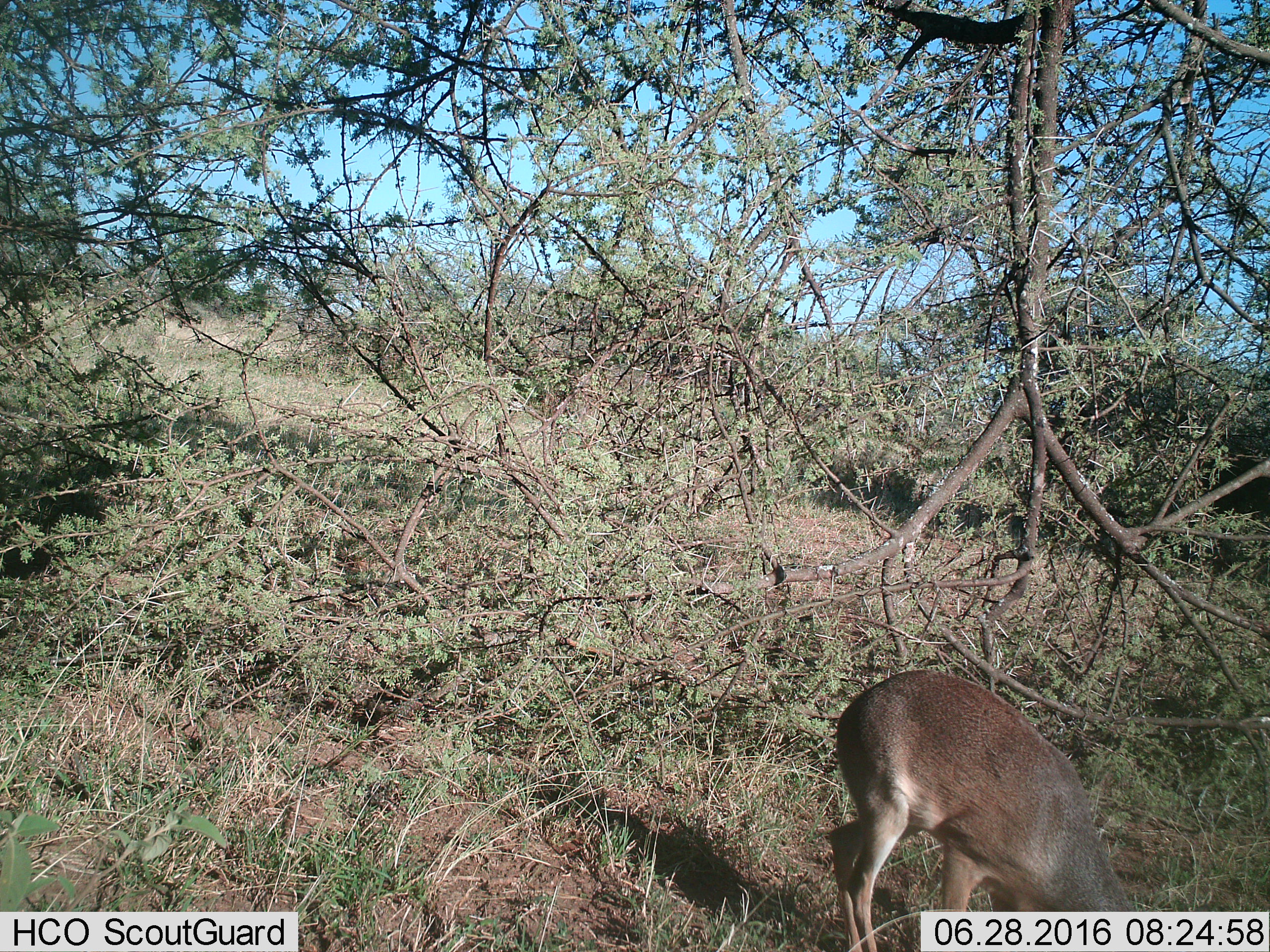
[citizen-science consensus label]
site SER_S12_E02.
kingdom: Animalia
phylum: Chordata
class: Mammalia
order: Artiodactyla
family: Bovidae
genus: Madoqua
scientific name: Madoqua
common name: dik-dik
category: dikdik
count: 1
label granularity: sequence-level